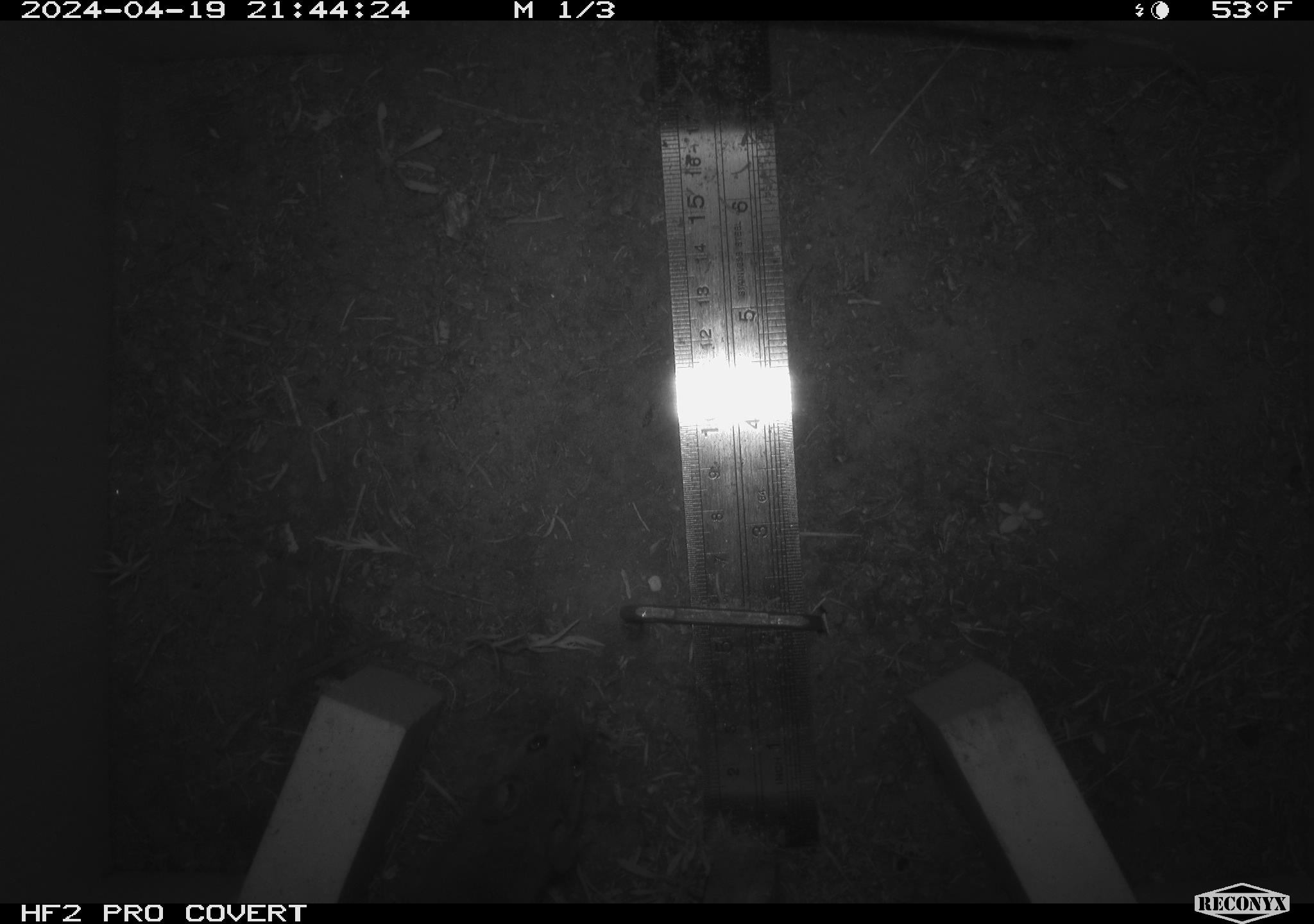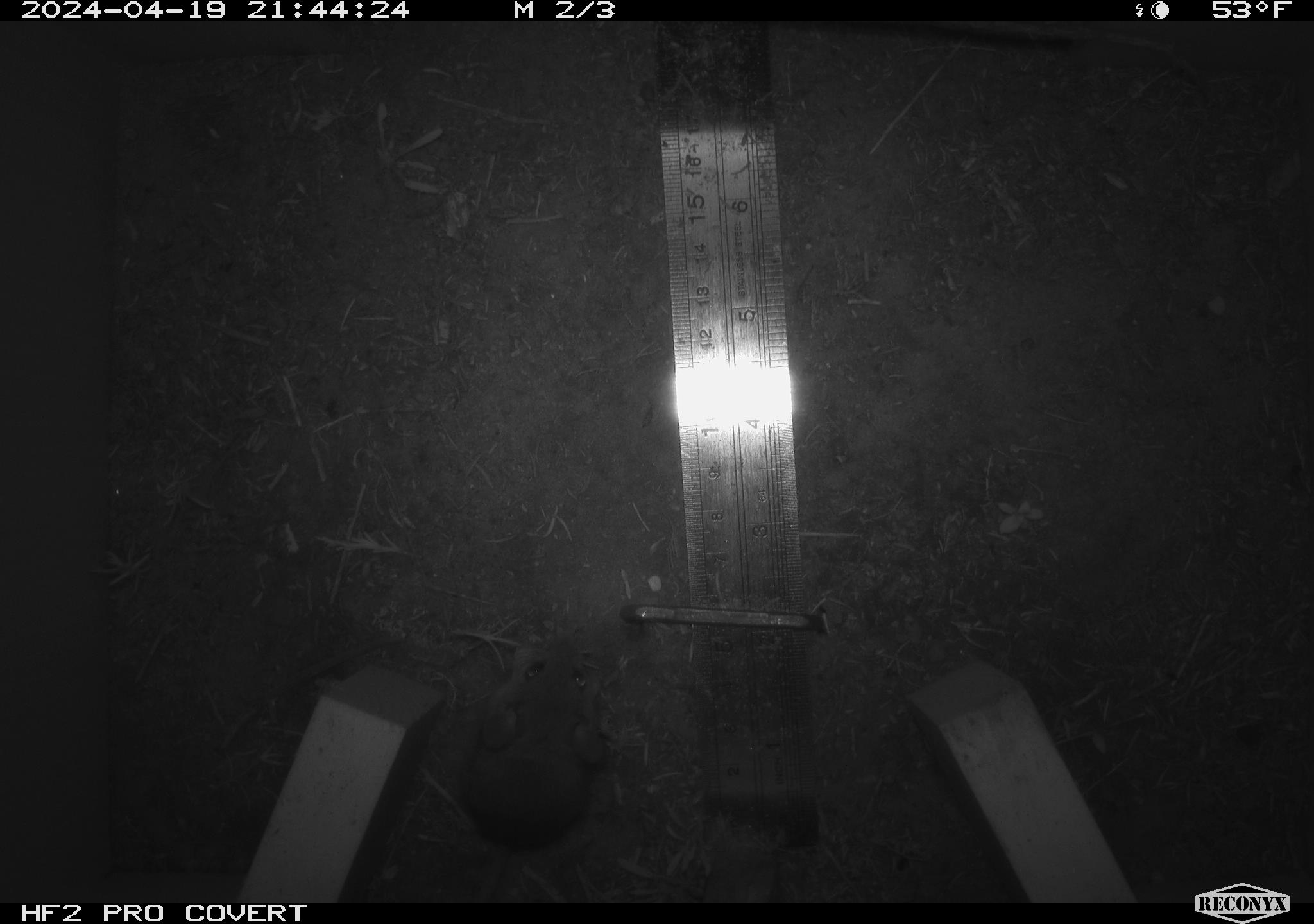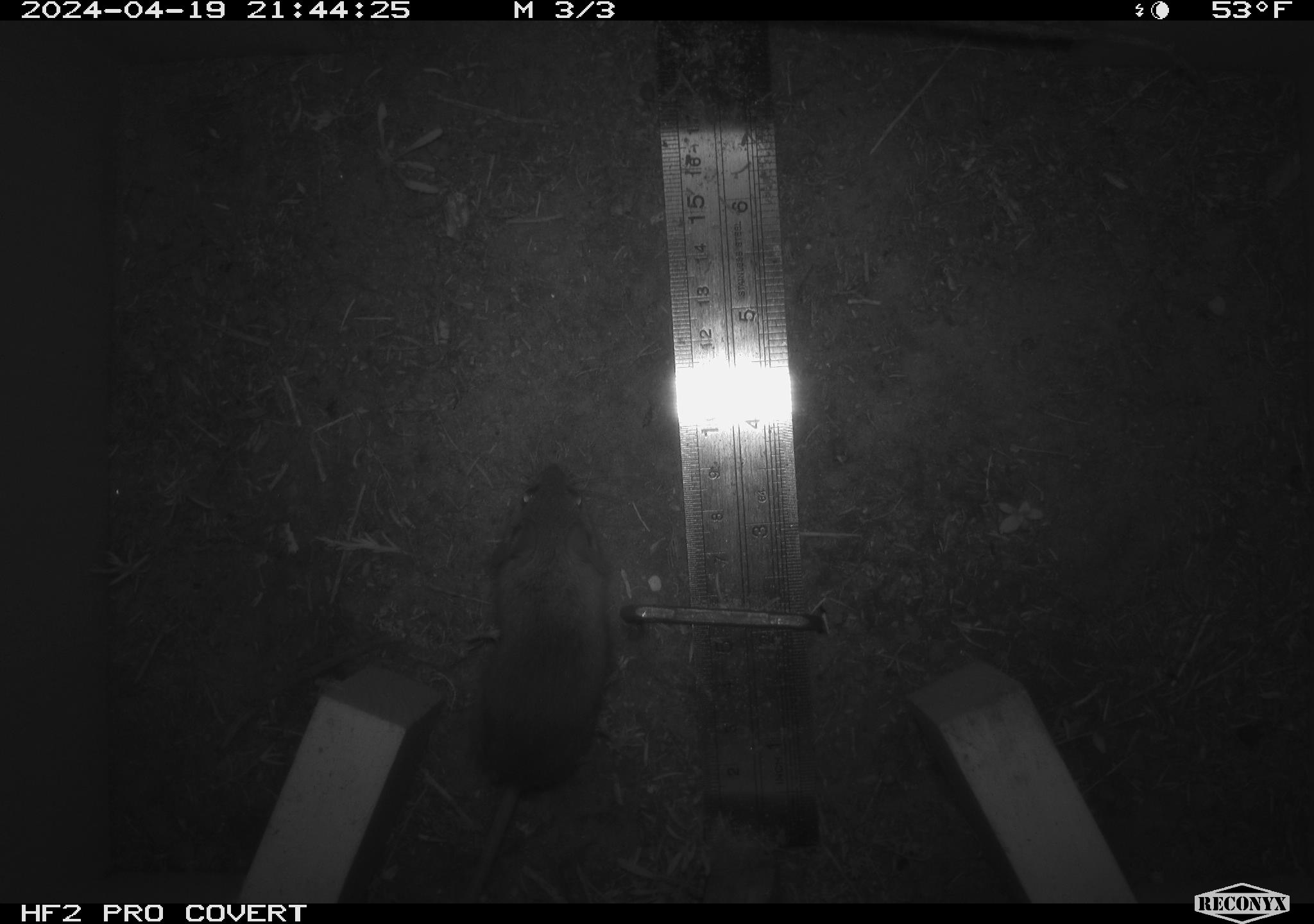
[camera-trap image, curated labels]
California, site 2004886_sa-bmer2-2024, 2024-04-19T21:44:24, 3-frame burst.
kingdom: Animalia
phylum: Chordata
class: Mammalia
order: Rodentia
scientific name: Rodentia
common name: mouse species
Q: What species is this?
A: Mouse species (Rodentia).